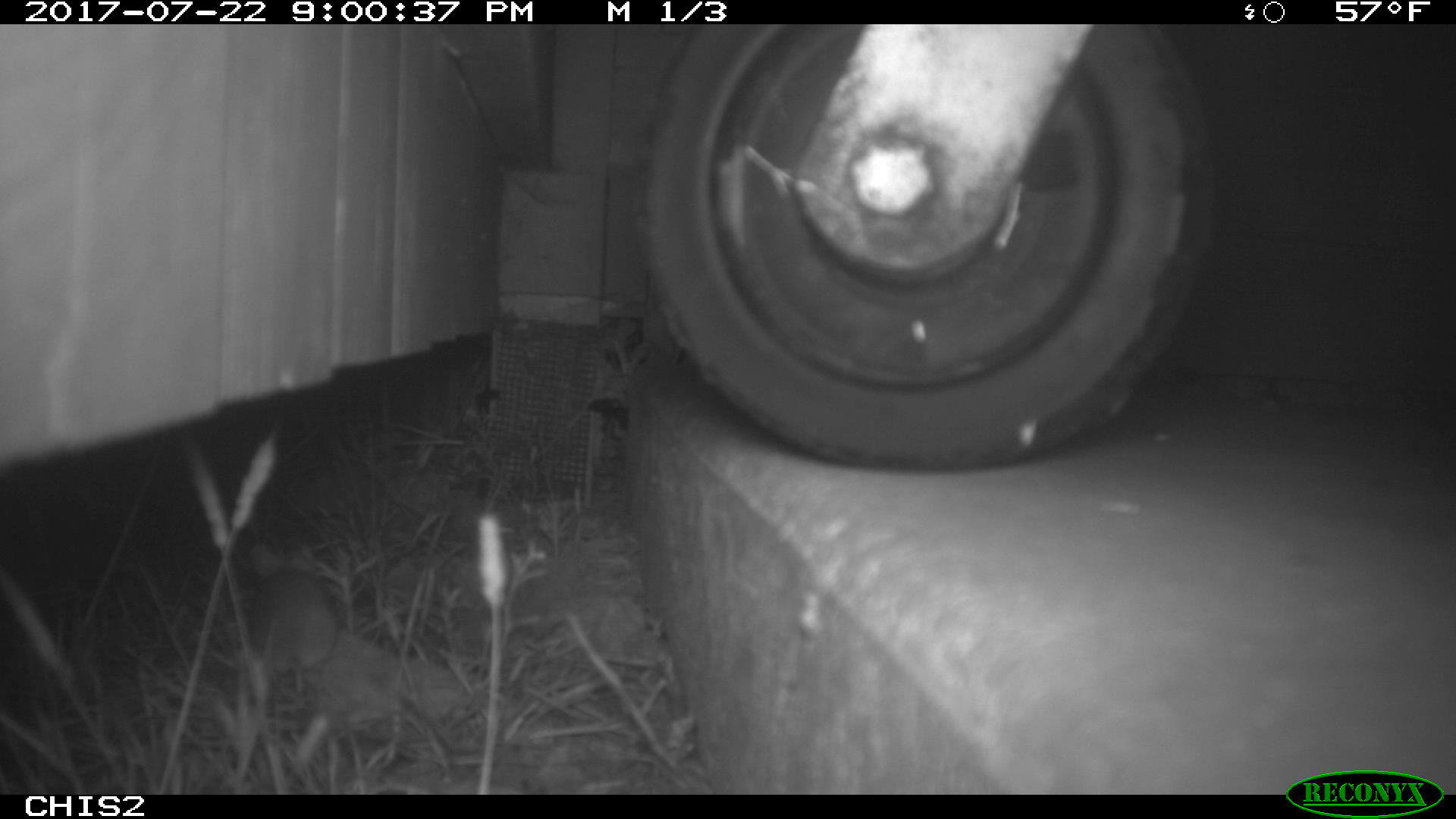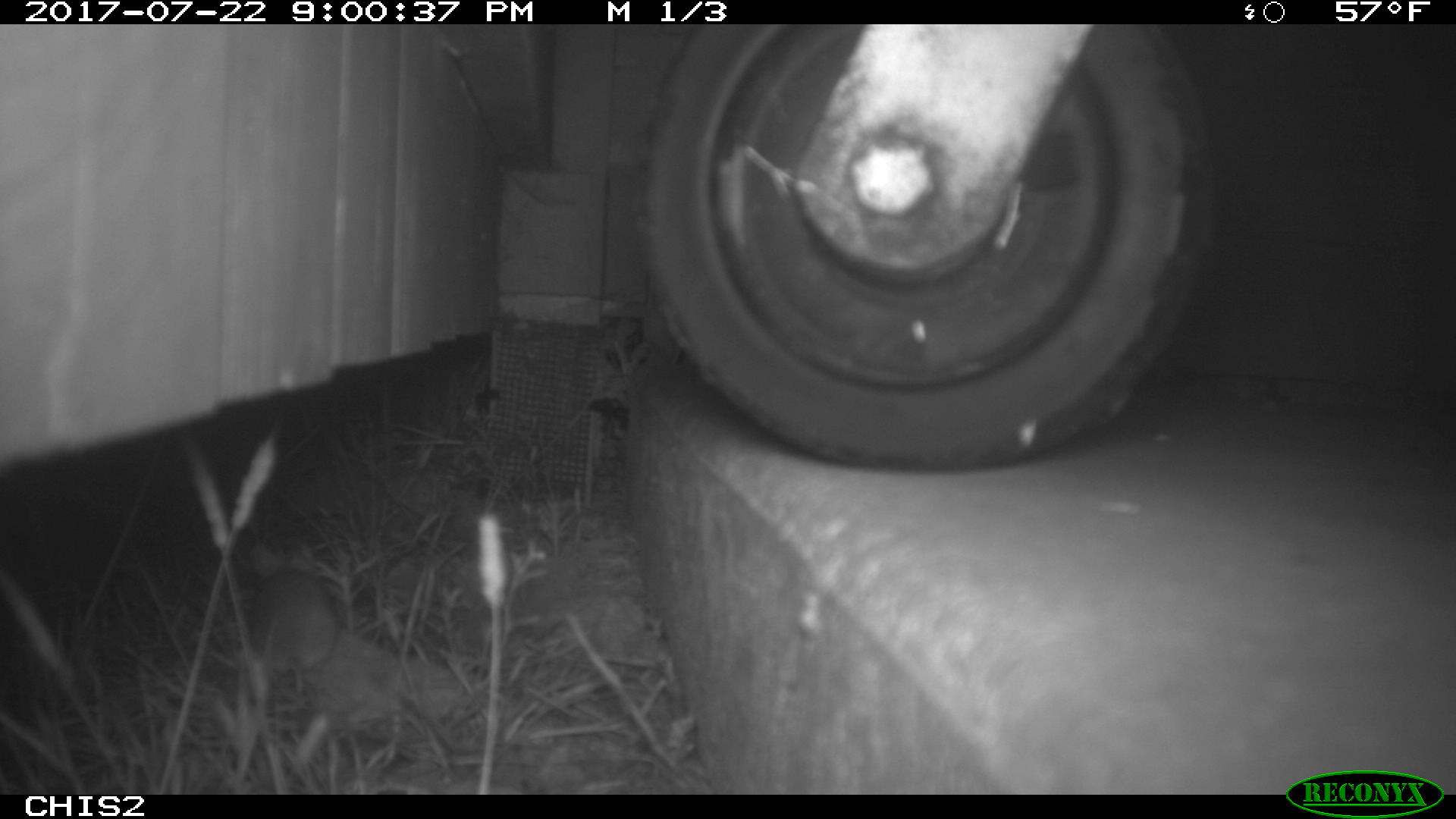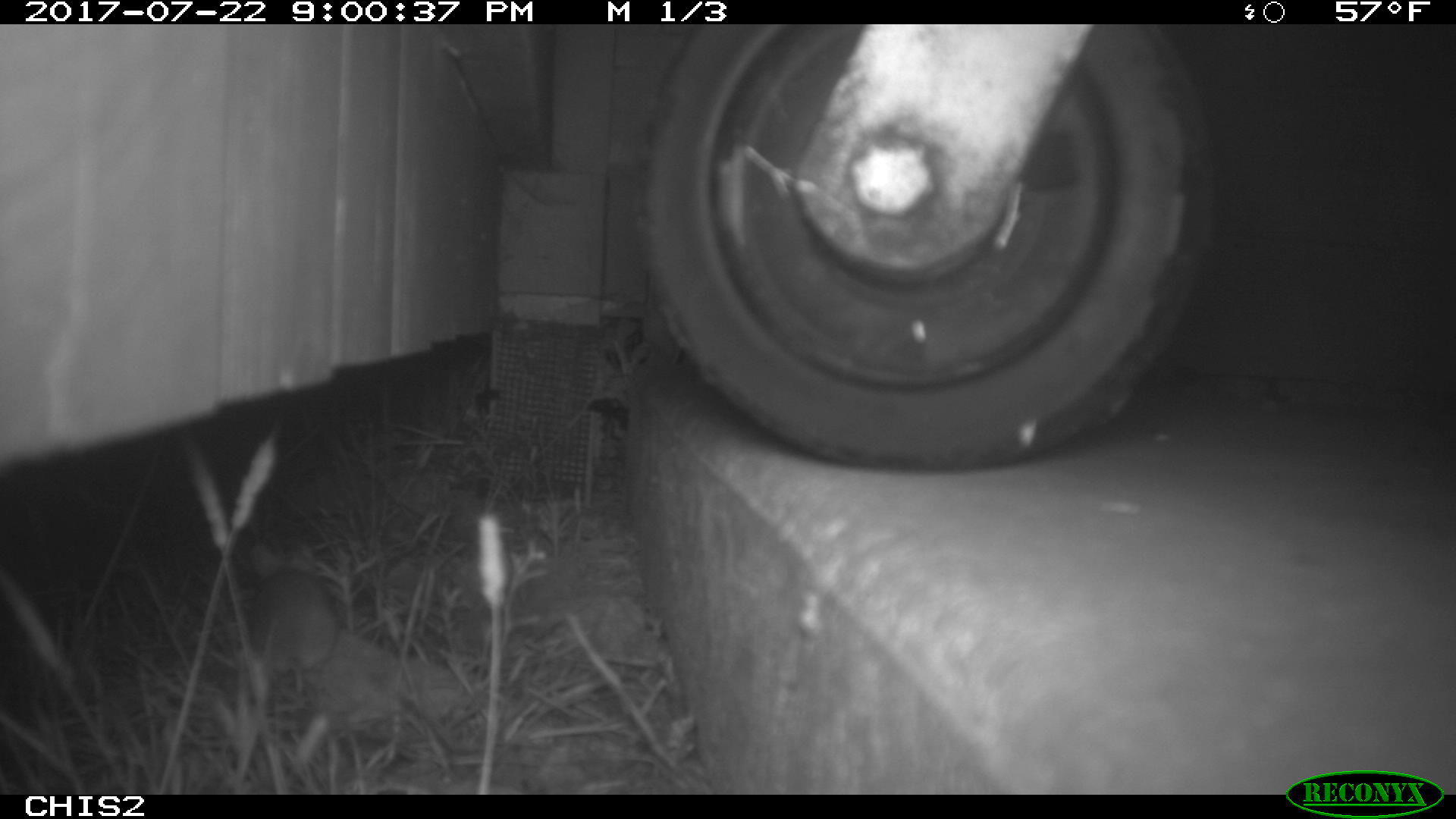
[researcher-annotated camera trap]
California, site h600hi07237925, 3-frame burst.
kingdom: Animalia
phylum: Chordata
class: Mammalia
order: Rodentia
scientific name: Rodentia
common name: rodent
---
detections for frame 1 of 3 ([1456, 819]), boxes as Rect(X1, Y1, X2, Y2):
rodent: Rect(247, 542, 342, 692)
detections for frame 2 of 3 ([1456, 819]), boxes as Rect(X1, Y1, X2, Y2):
rodent: Rect(248, 541, 336, 708)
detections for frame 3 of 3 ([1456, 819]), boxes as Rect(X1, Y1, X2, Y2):
rodent: Rect(245, 541, 340, 694)